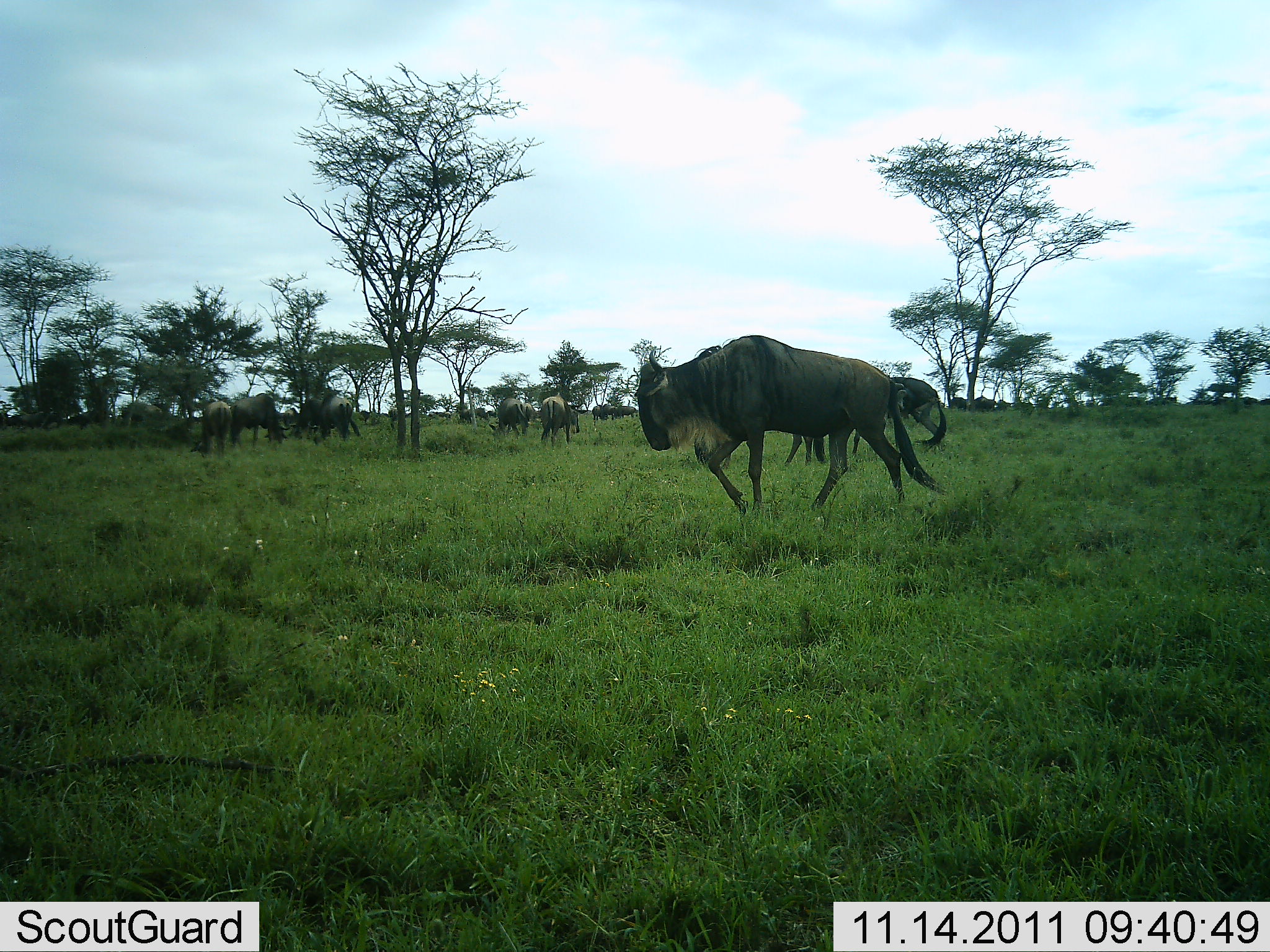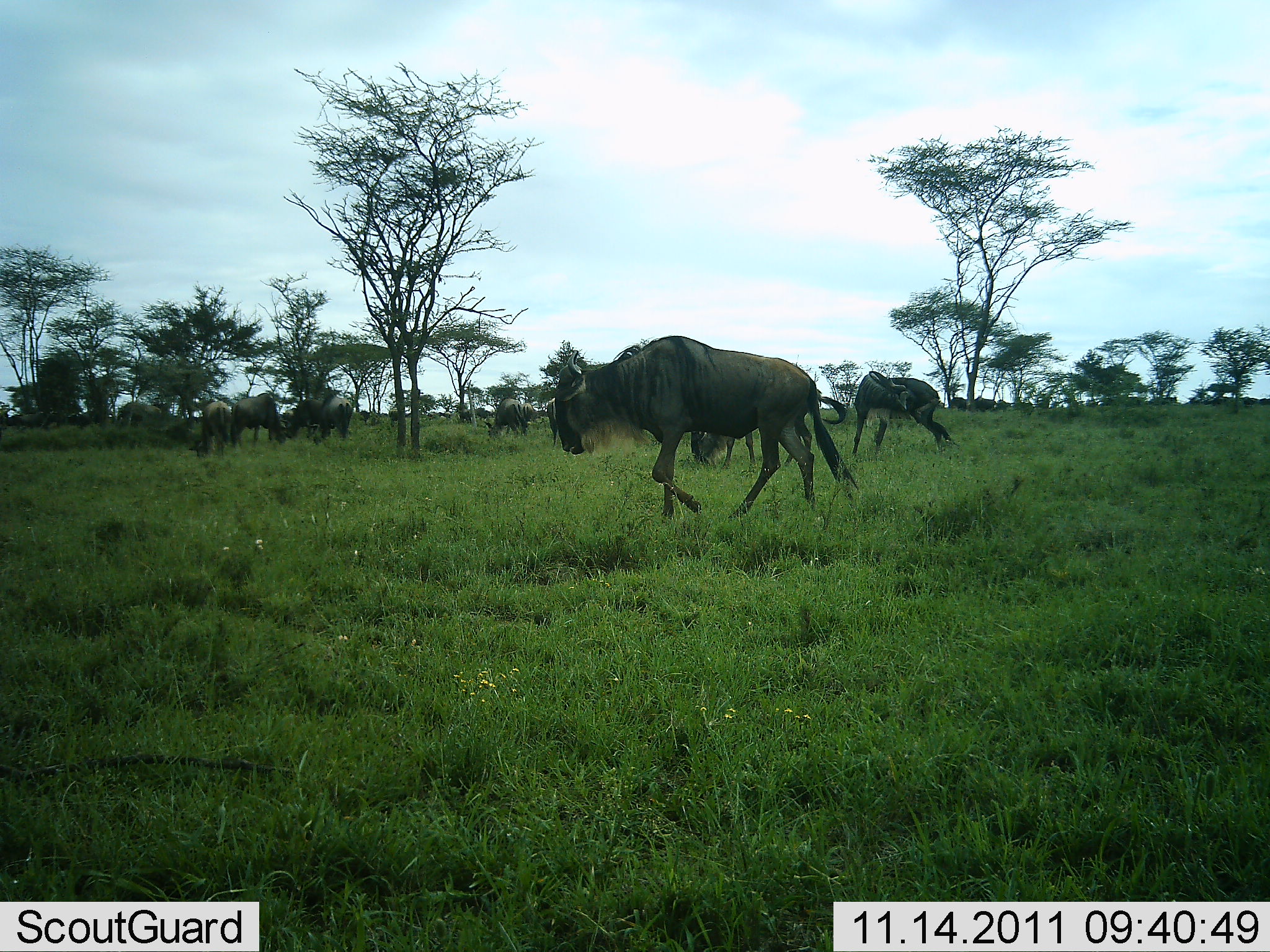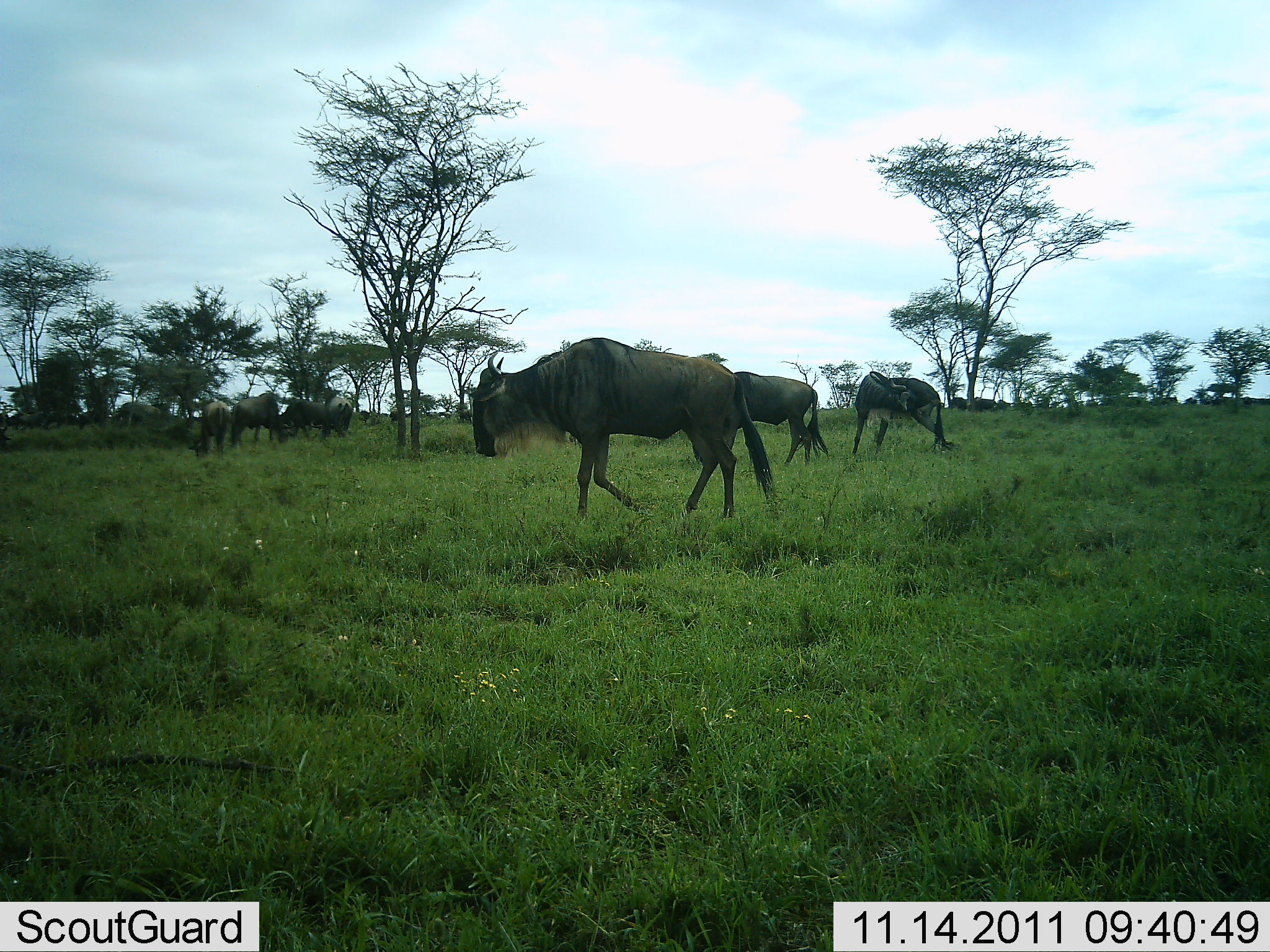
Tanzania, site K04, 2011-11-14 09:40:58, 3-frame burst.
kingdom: Animalia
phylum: Chordata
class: Mammalia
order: Artiodactyla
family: Bovidae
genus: Connochaetes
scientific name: Connochaetes taurinus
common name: blue wildebeest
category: wildebeest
Wildebeest (blue wildebeest) (Connochaetes taurinus), count 11-50. Behavior (volunteer vote fractions): standing 62%, resting 0%, moving 75%, interacting 6%. Young present (vote fraction): 0%. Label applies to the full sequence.